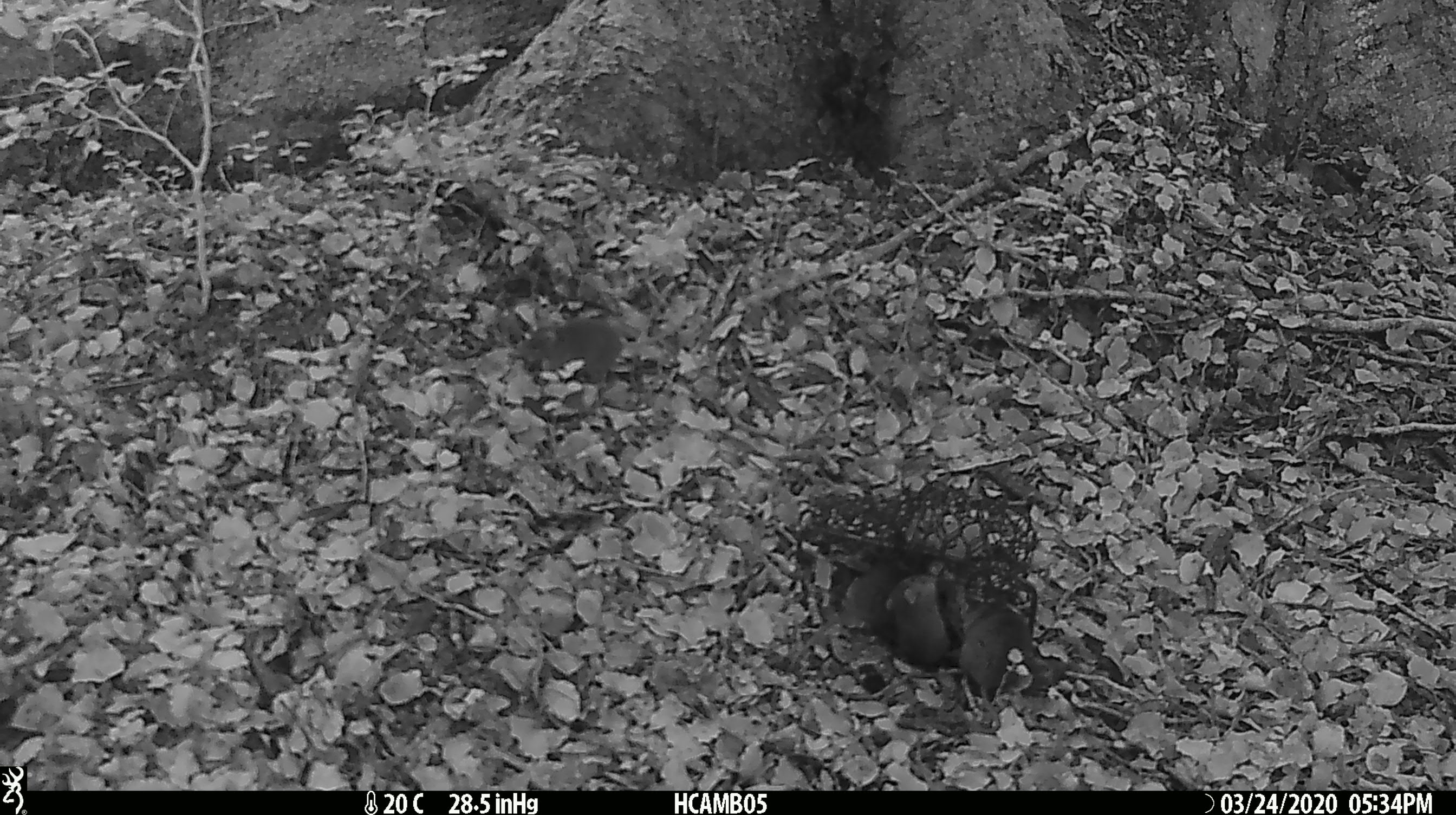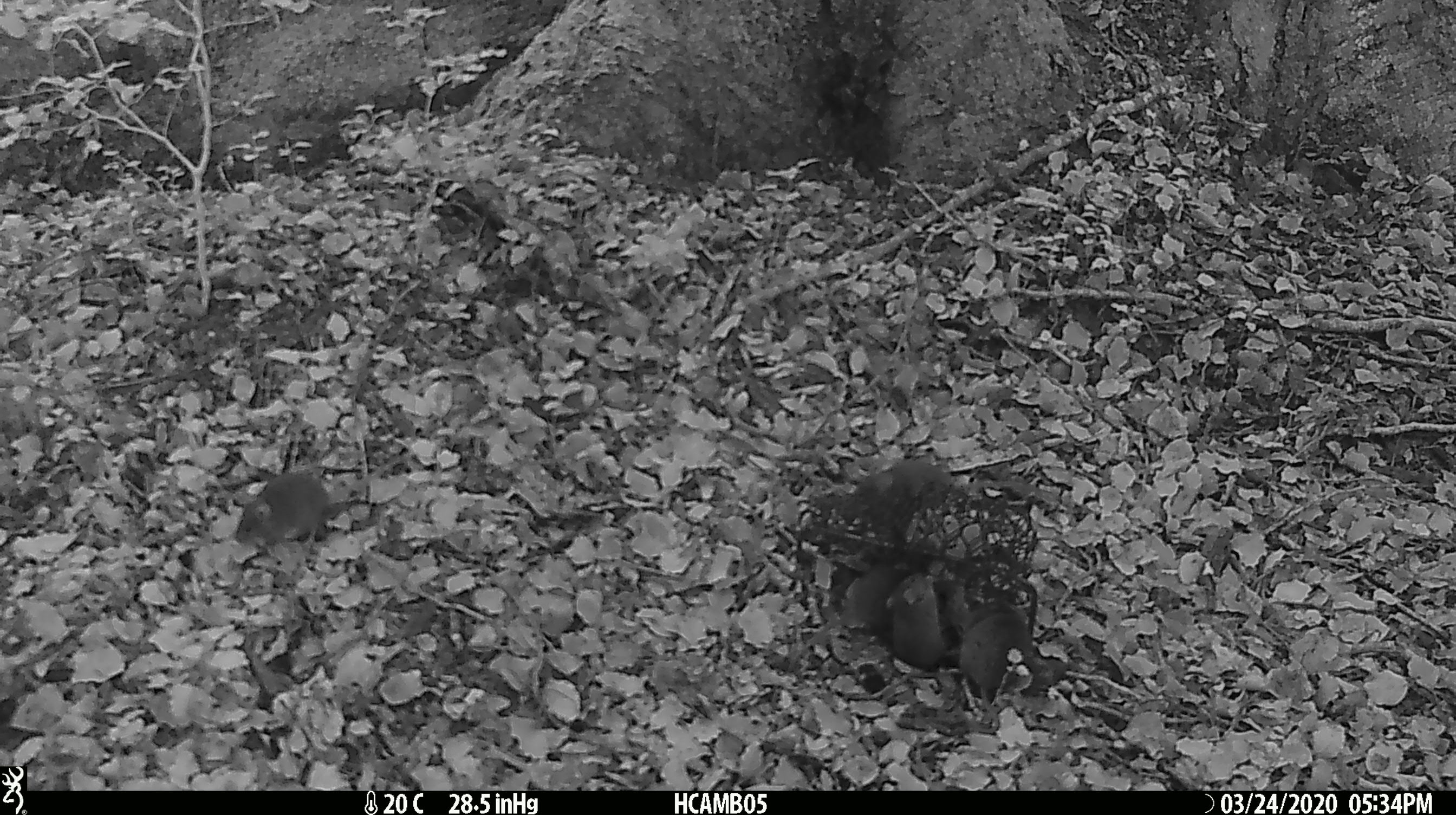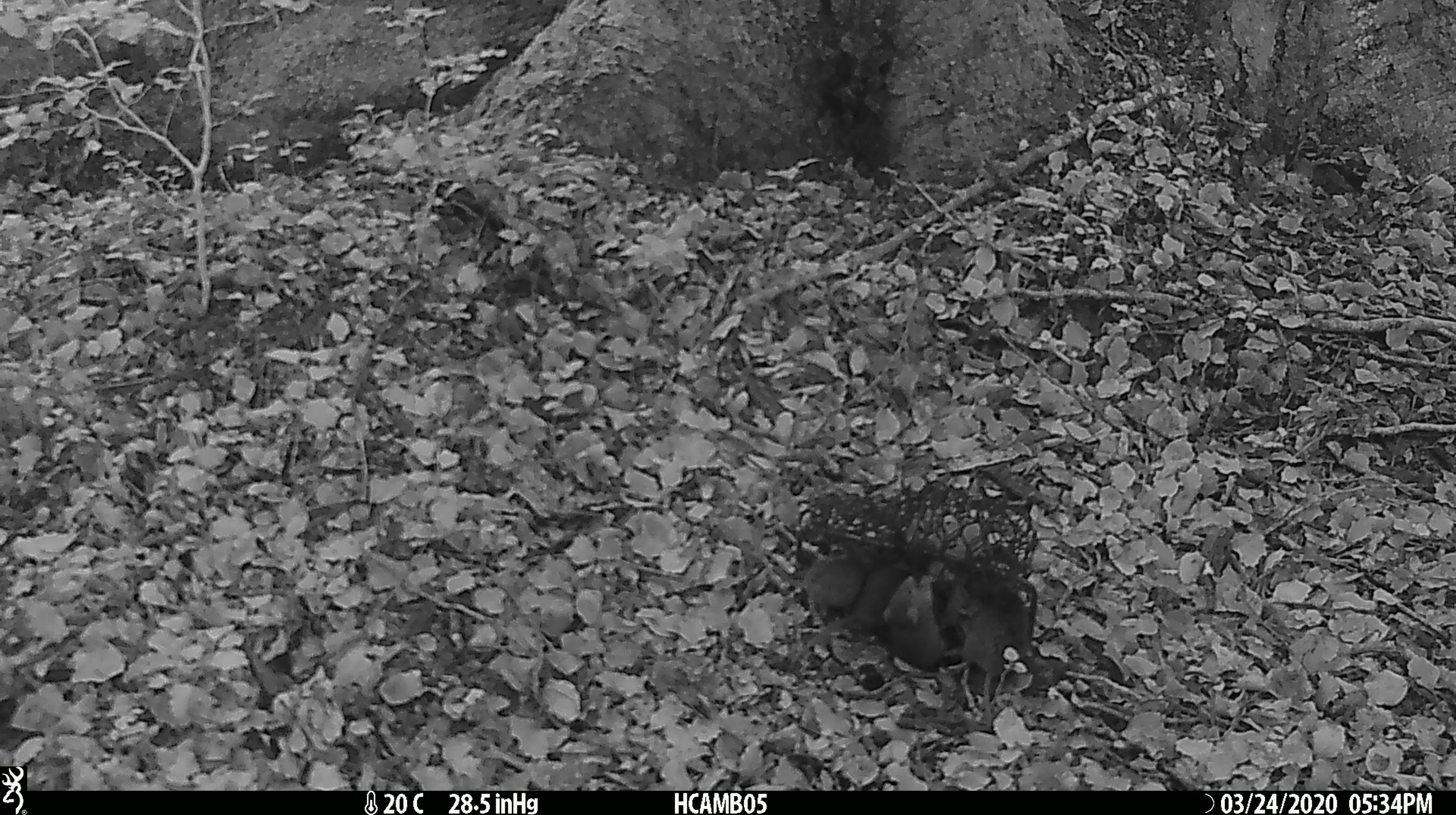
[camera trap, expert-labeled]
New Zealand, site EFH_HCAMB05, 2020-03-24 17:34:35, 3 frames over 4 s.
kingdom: Animalia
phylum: Chordata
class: Mammalia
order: Rodentia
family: Muridae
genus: Mus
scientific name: Mus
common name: mouse